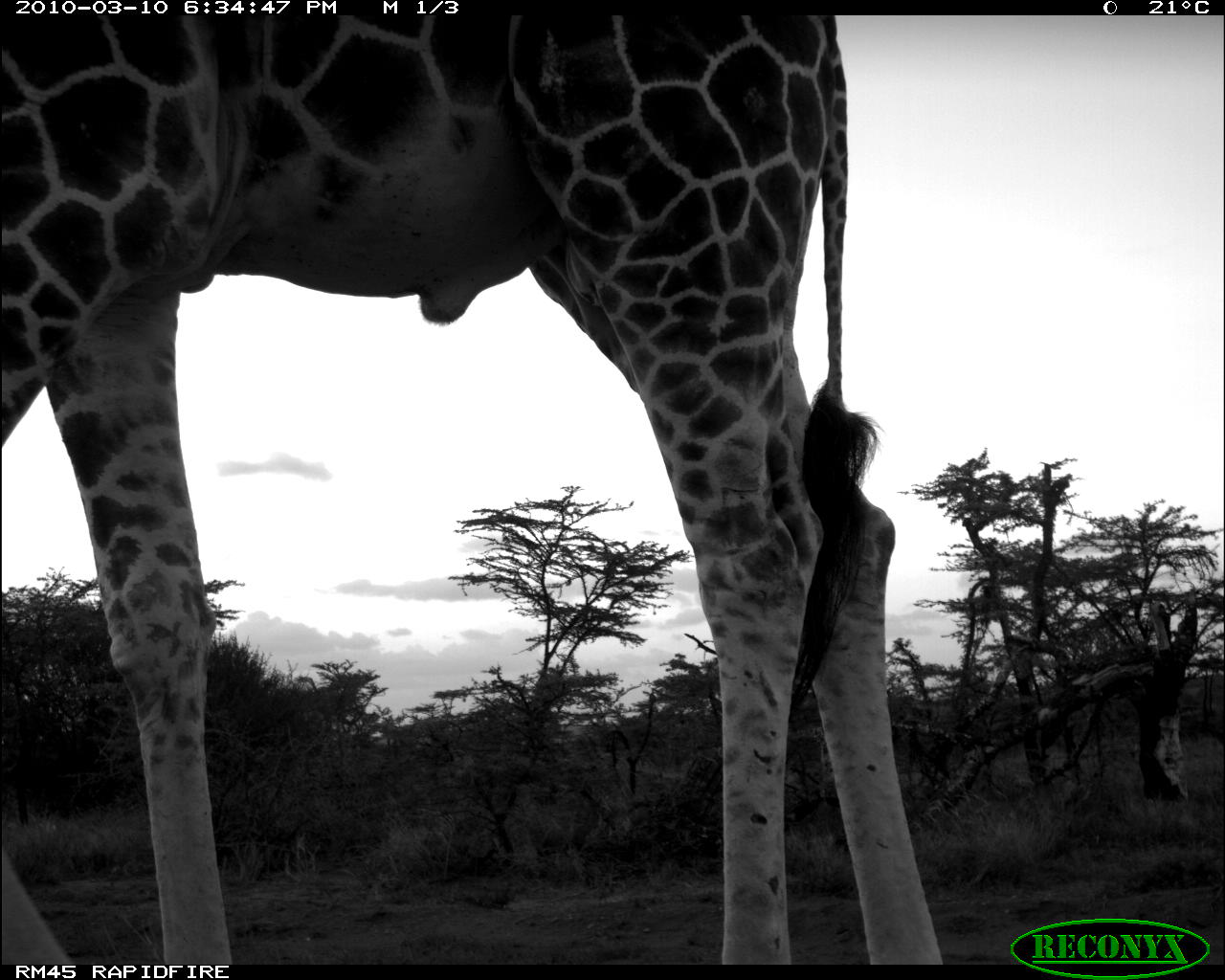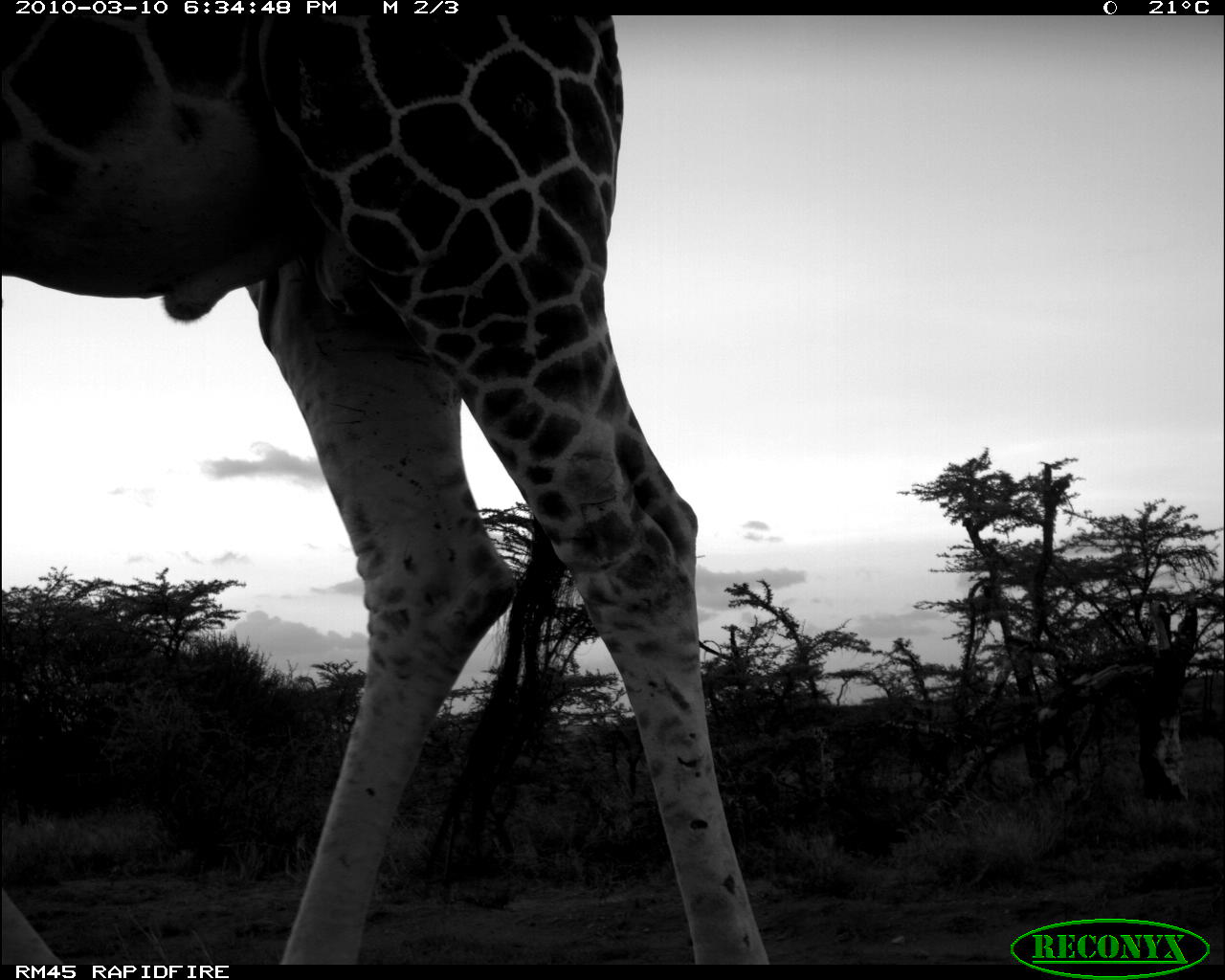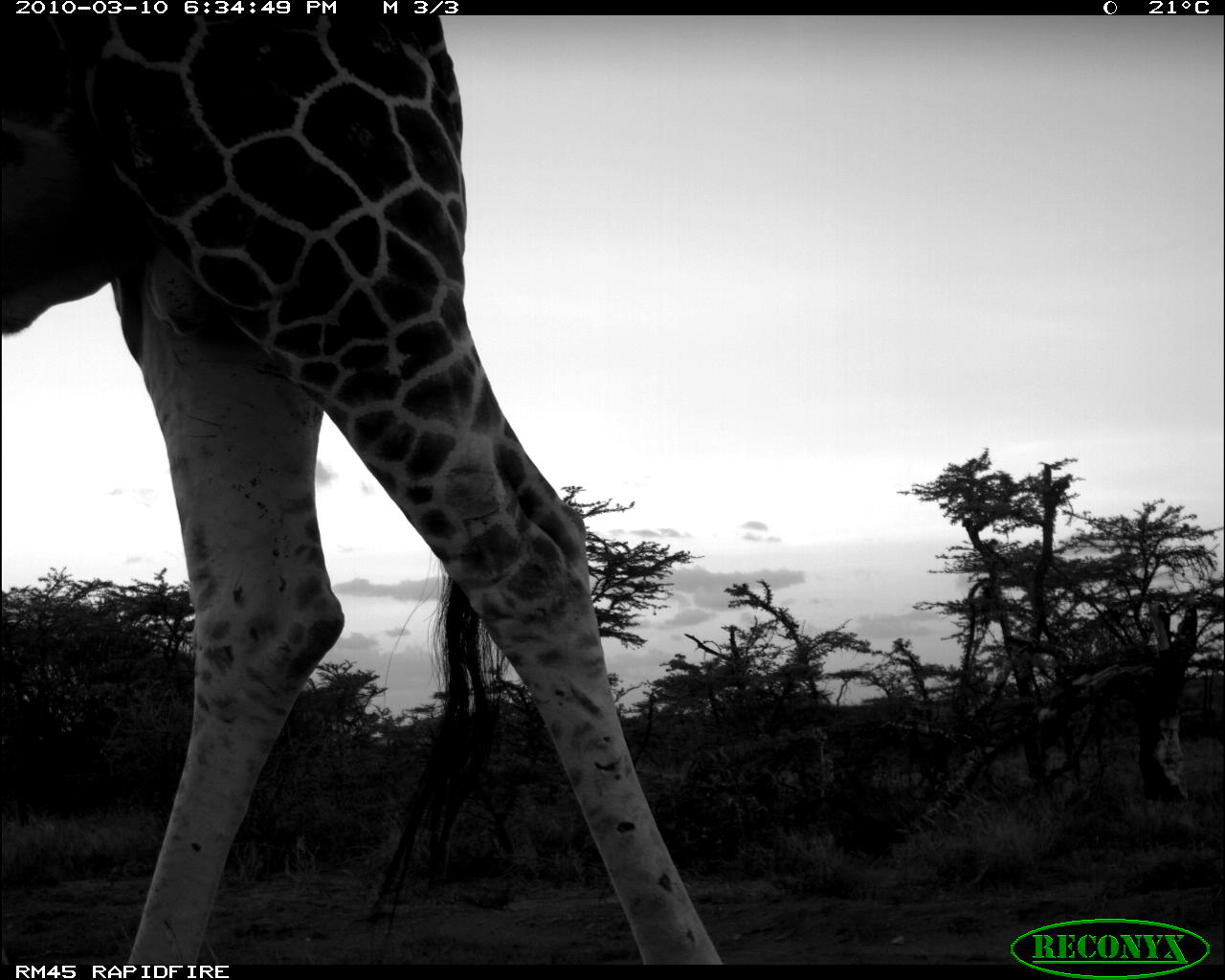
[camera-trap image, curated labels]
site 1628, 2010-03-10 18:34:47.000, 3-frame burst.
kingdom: Animalia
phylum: Chordata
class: Mammalia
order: Artiodactyla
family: Giraffidae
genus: Giraffa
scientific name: Giraffa camelopardalis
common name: giraffe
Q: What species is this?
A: Giraffa camelopardalis (giraffe).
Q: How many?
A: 1.